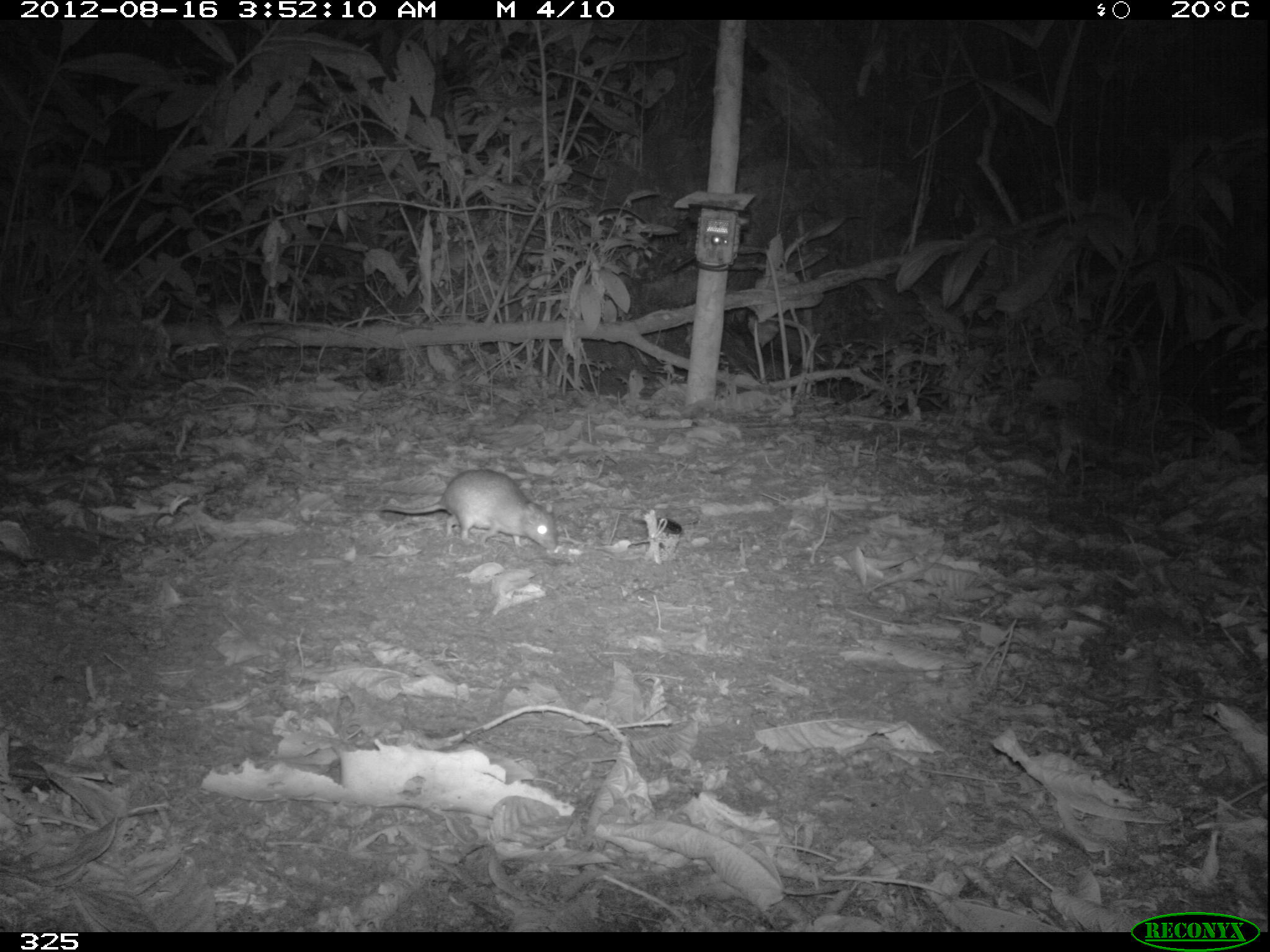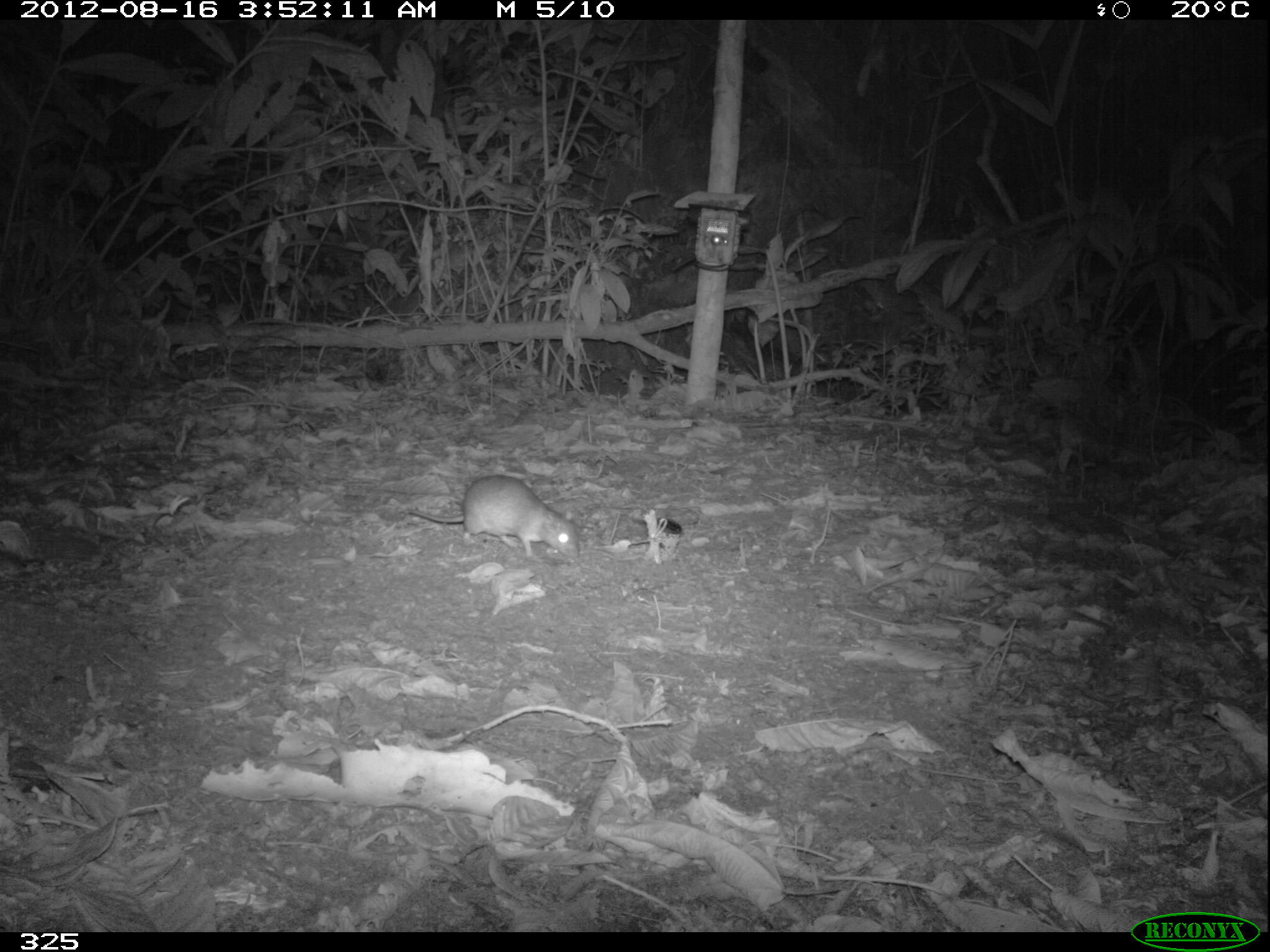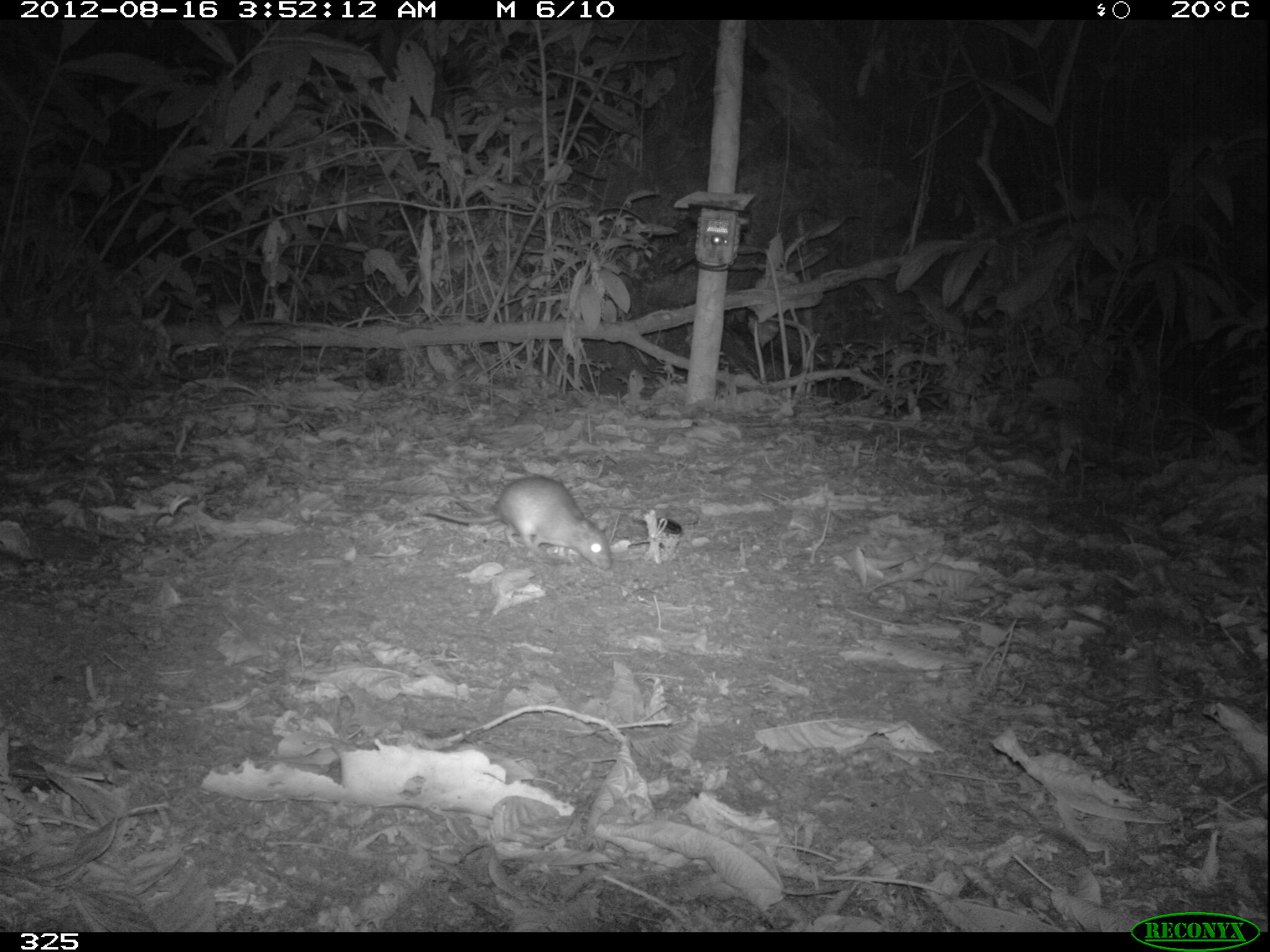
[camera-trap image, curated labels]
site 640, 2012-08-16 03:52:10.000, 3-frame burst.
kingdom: Animalia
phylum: Chordata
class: Mammalia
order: Rodentia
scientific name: Rodentia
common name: rodents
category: unknown rodent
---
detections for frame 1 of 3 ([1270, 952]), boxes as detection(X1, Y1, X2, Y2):
unknown rodent: detection(377, 468, 557, 550)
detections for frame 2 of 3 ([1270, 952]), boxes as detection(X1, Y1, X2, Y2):
unknown rodent: detection(400, 472, 580, 561)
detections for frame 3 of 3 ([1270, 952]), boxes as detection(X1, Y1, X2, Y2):
unknown rodent: detection(420, 475, 613, 570)